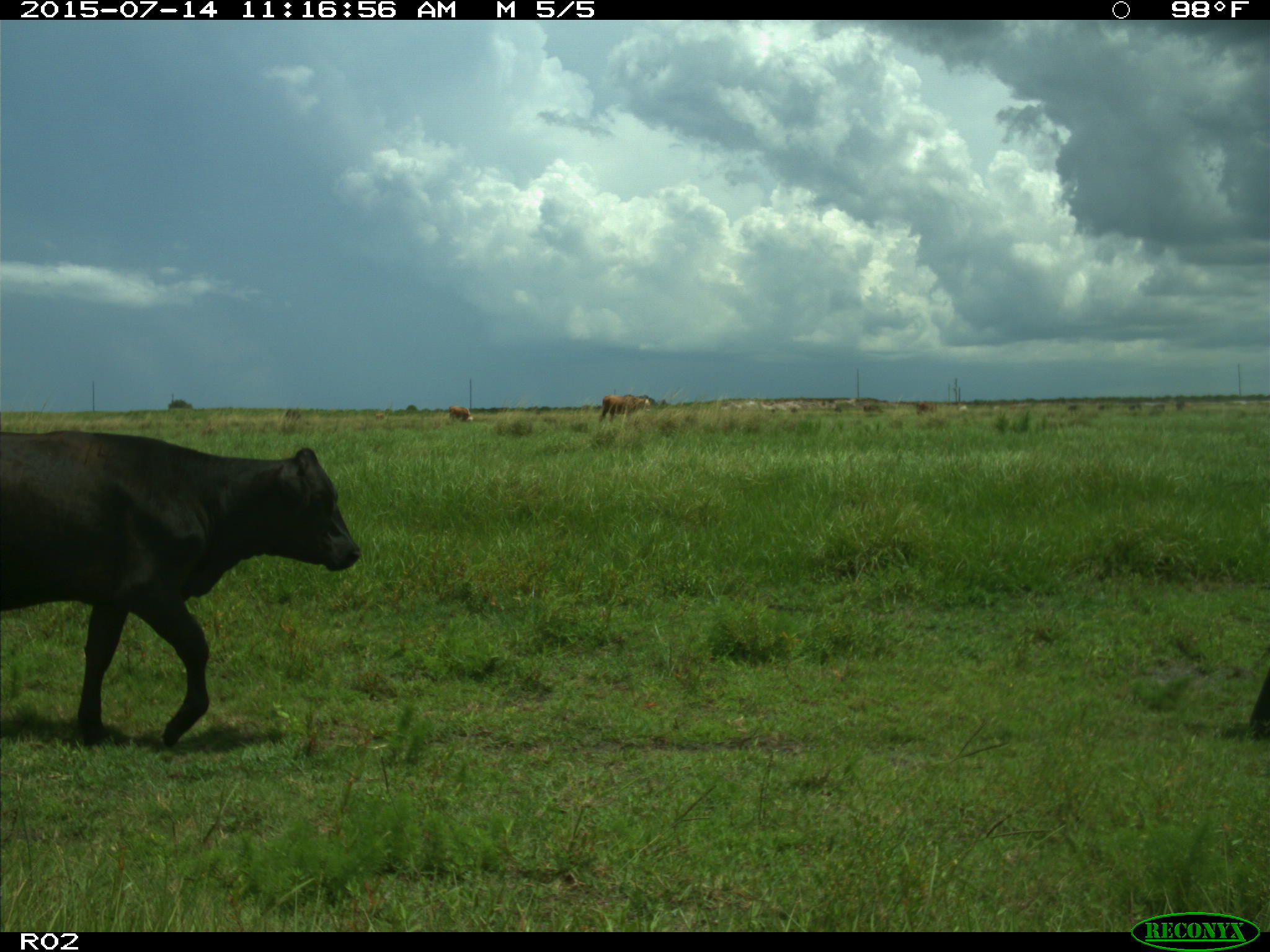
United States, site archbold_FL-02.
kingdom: Animalia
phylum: Chordata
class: Mammalia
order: Artiodactyla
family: Bovidae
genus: Bos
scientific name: Bos taurus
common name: domestic cow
Bos taurus (domestic cow).